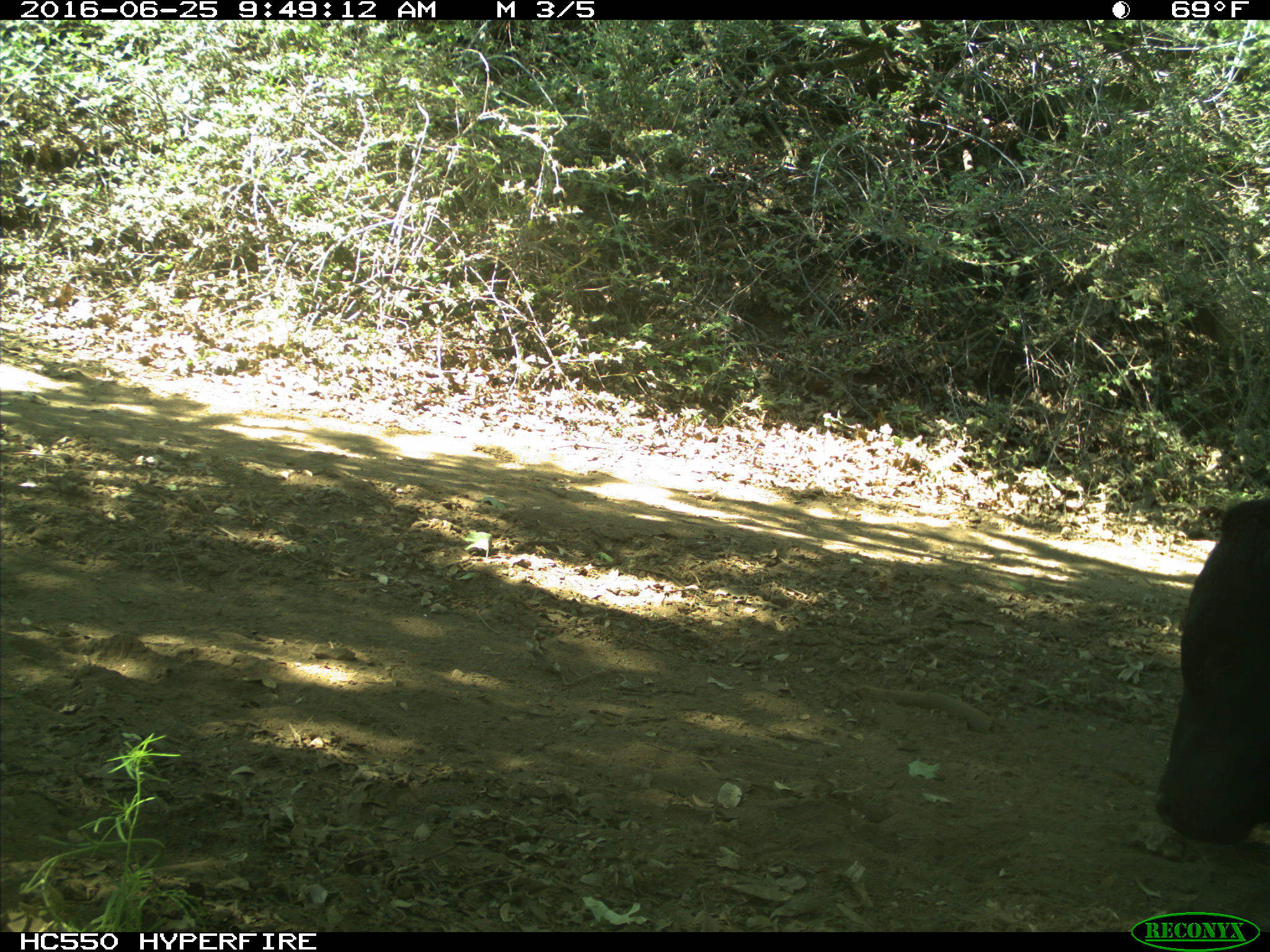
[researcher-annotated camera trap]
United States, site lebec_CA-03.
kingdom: Animalia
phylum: Chordata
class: Mammalia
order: Artiodactyla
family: Bovidae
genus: Bos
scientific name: Bos taurus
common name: domestic cow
Bos taurus (domestic cow).